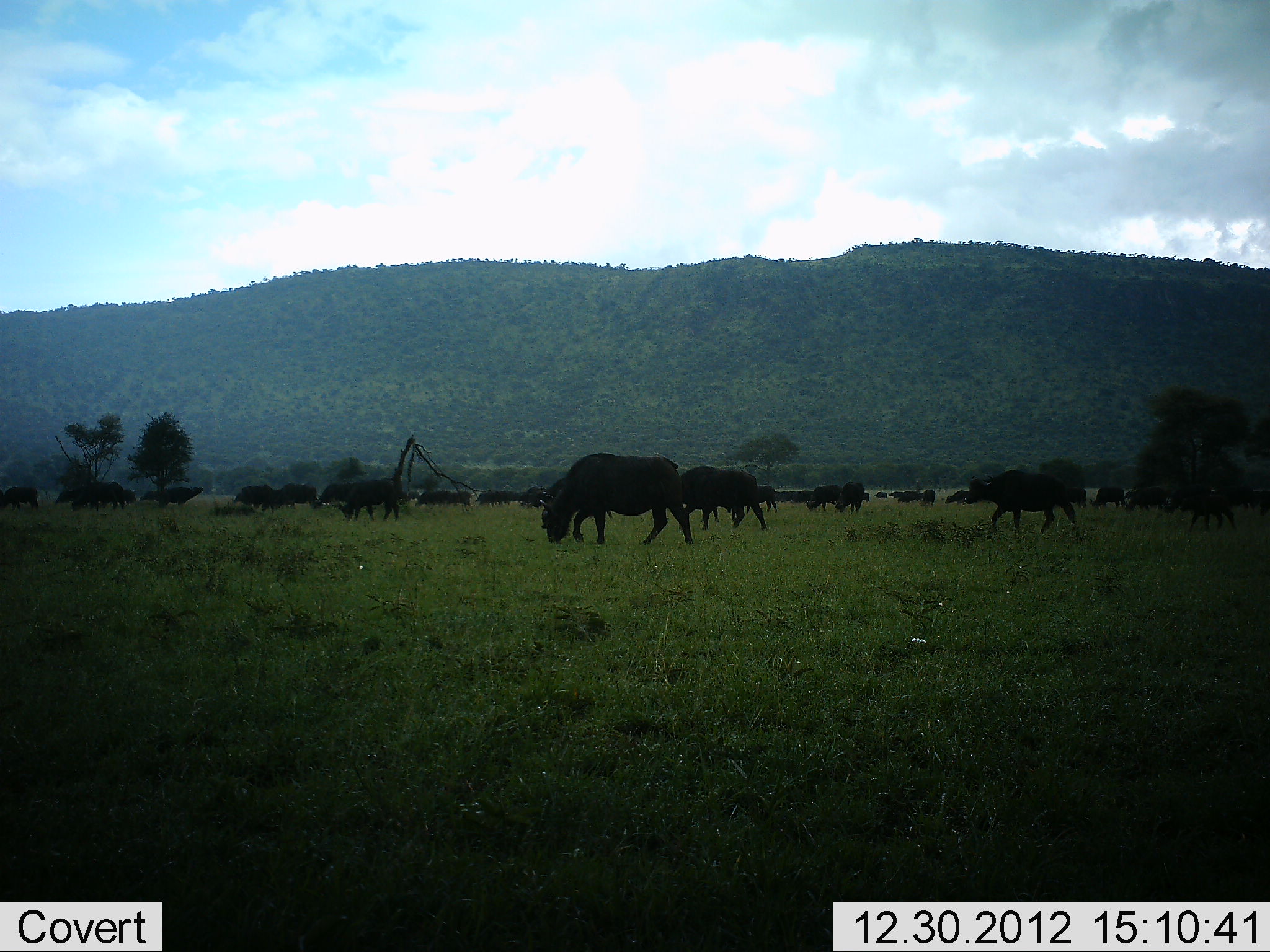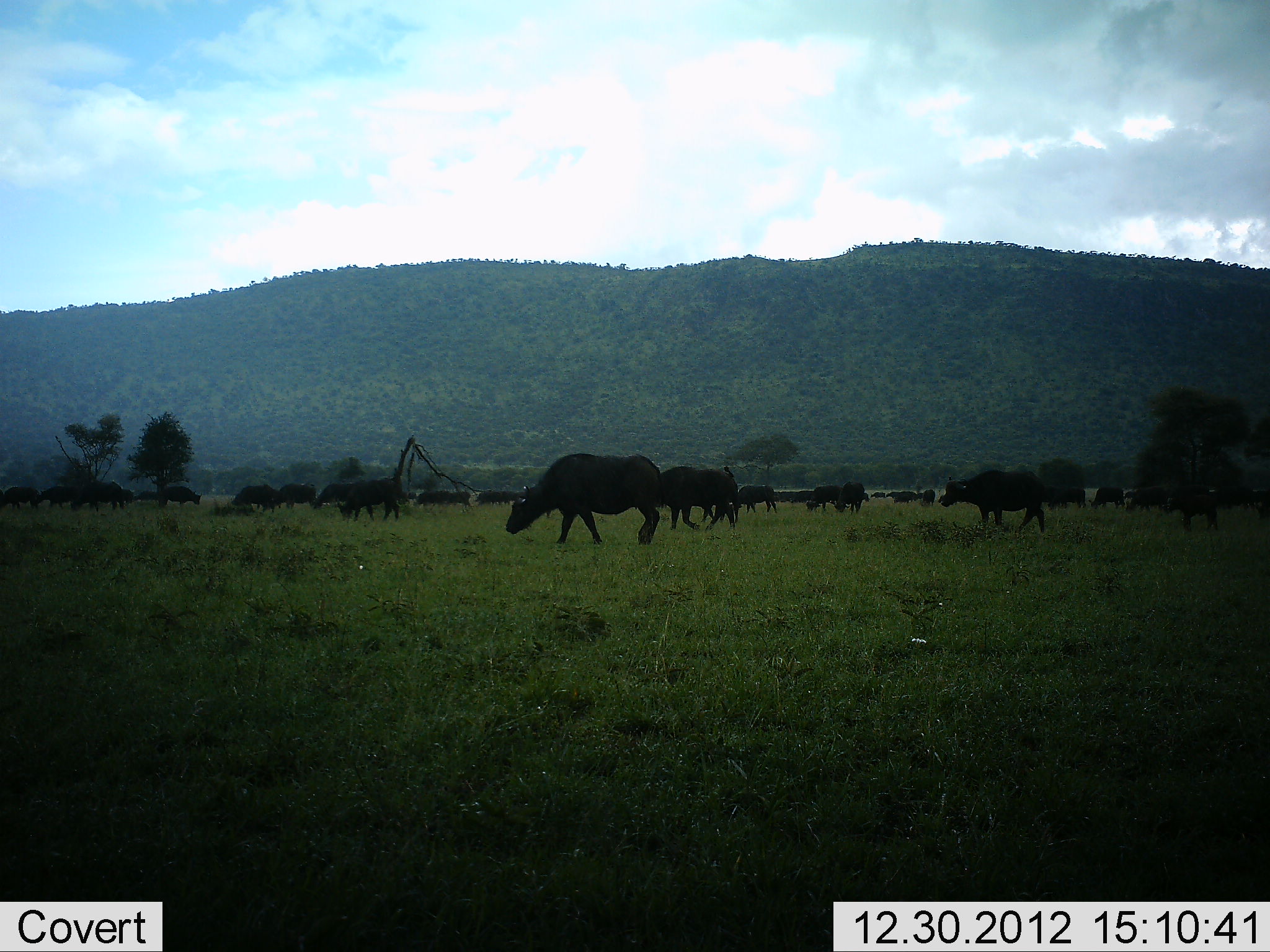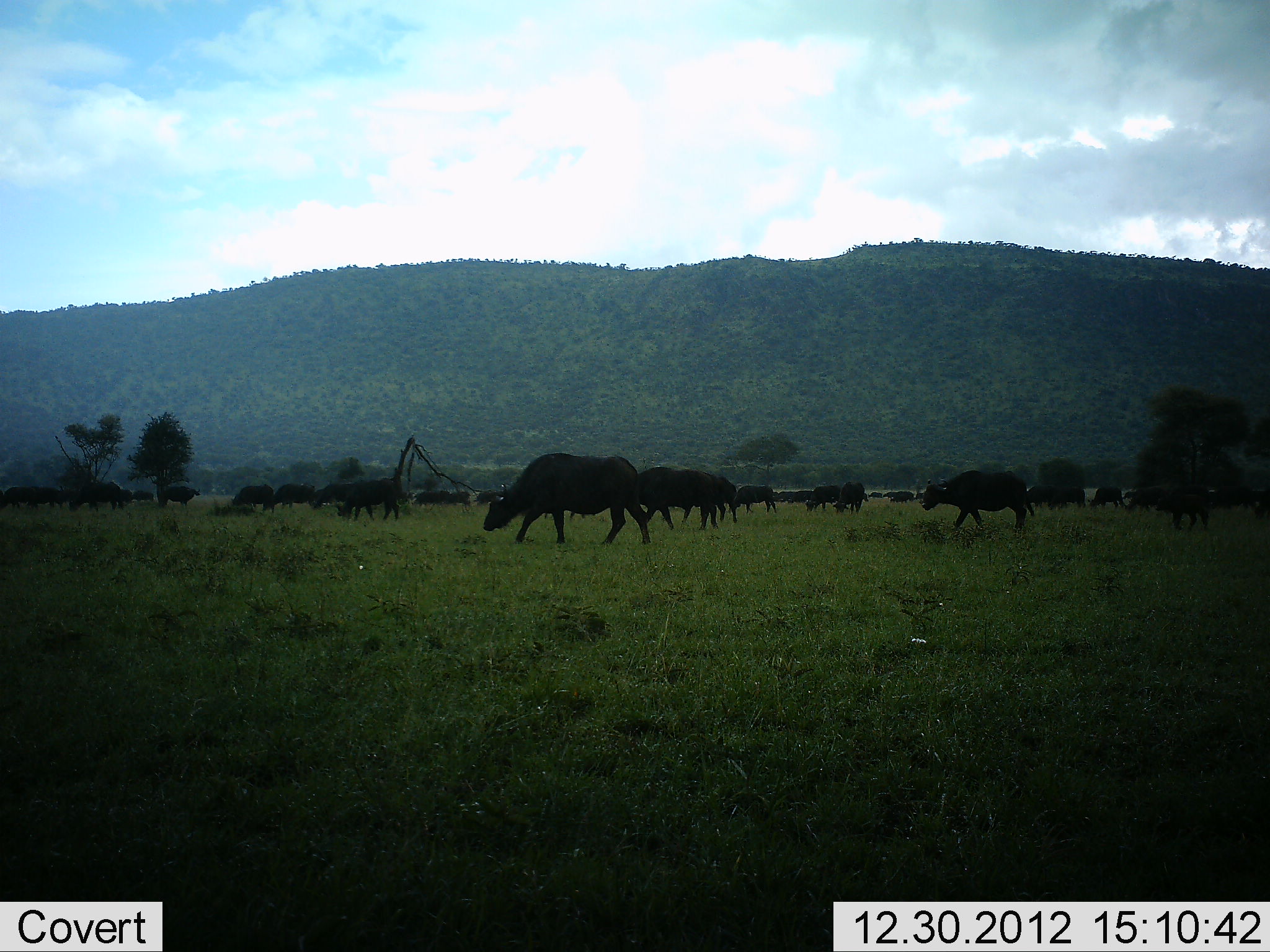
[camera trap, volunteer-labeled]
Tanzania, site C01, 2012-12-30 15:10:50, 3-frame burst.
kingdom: Animalia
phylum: Chordata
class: Mammalia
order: Artiodactyla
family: Bovidae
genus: Syncerus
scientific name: Syncerus caffer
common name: cape buffalo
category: buffalo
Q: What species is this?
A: Buffalo (cape buffalo) (Syncerus caffer).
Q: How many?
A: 11-50.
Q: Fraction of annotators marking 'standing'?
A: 35%.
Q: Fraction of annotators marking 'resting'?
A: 6%.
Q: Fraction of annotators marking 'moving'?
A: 65%.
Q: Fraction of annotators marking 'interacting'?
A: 0%.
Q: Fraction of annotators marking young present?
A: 12%.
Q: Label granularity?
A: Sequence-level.